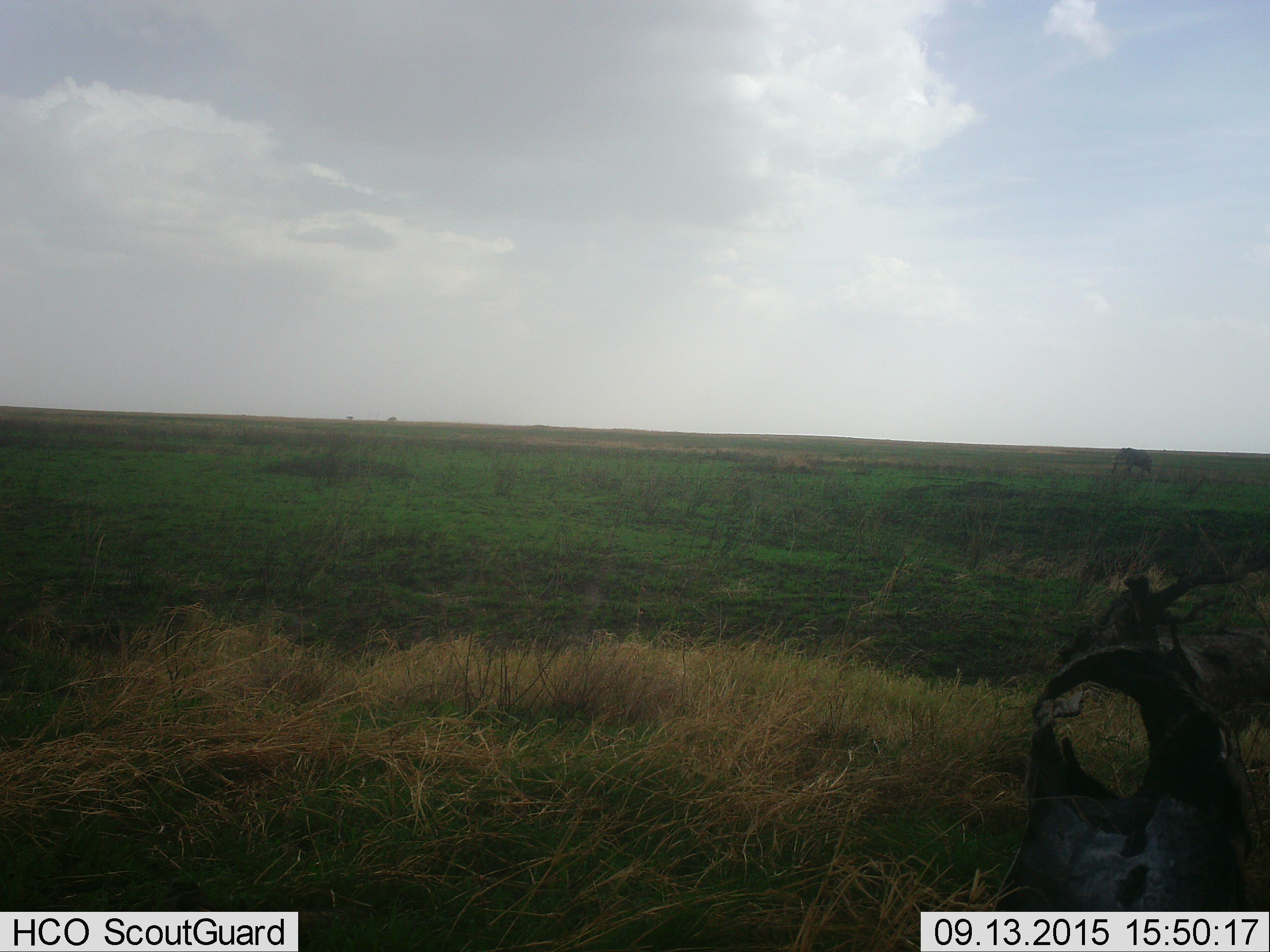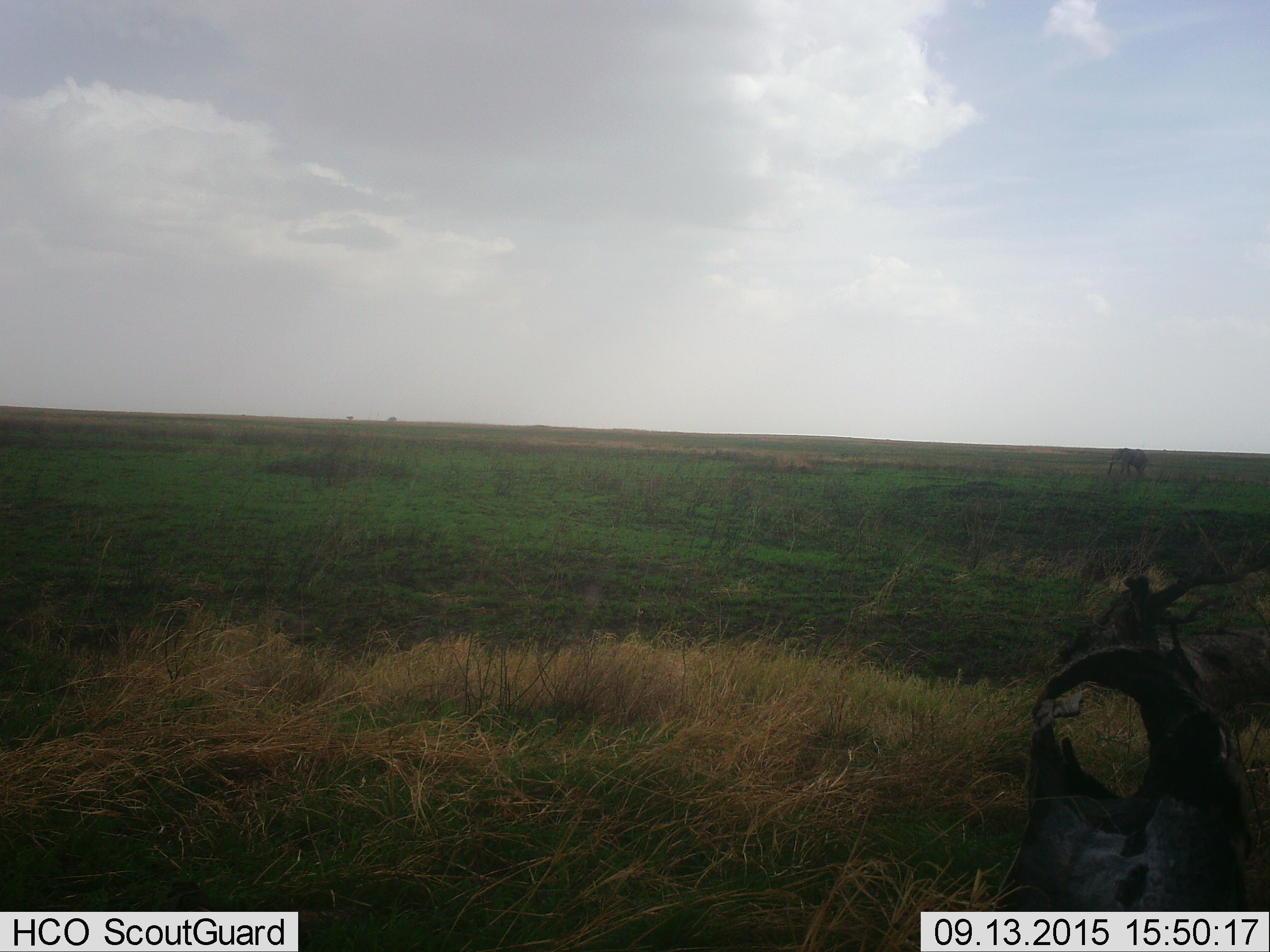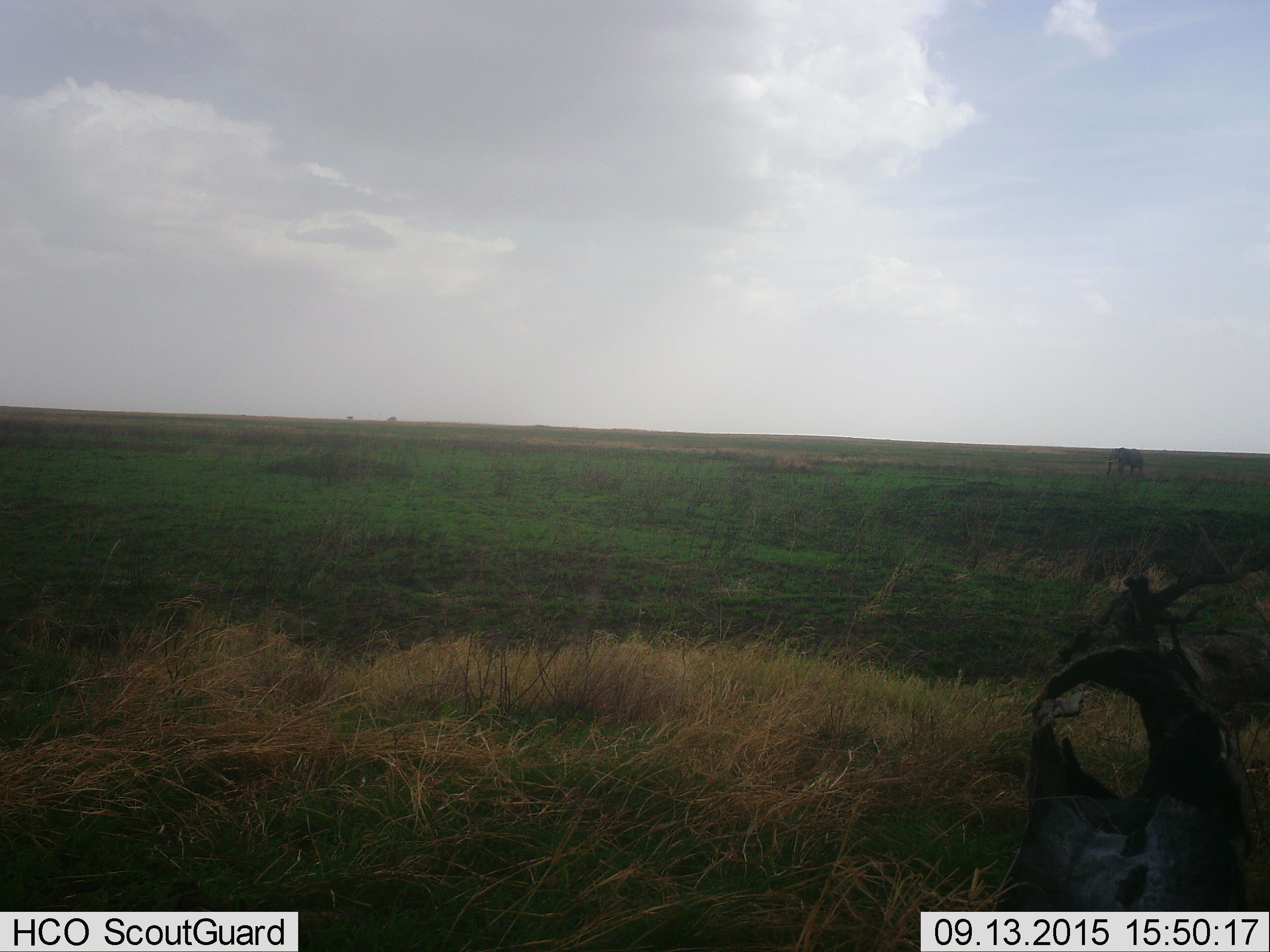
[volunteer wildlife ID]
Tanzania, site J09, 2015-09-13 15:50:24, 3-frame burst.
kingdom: Animalia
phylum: Chordata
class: Mammalia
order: Proboscidea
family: Elephantidae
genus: Loxodonta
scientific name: Loxodonta africana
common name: african bush elephant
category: elephant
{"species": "elephant (african bush elephant) (Loxodonta africana)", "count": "1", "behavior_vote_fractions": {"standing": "0%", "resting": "0%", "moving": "100%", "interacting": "0%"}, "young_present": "0%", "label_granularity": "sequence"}